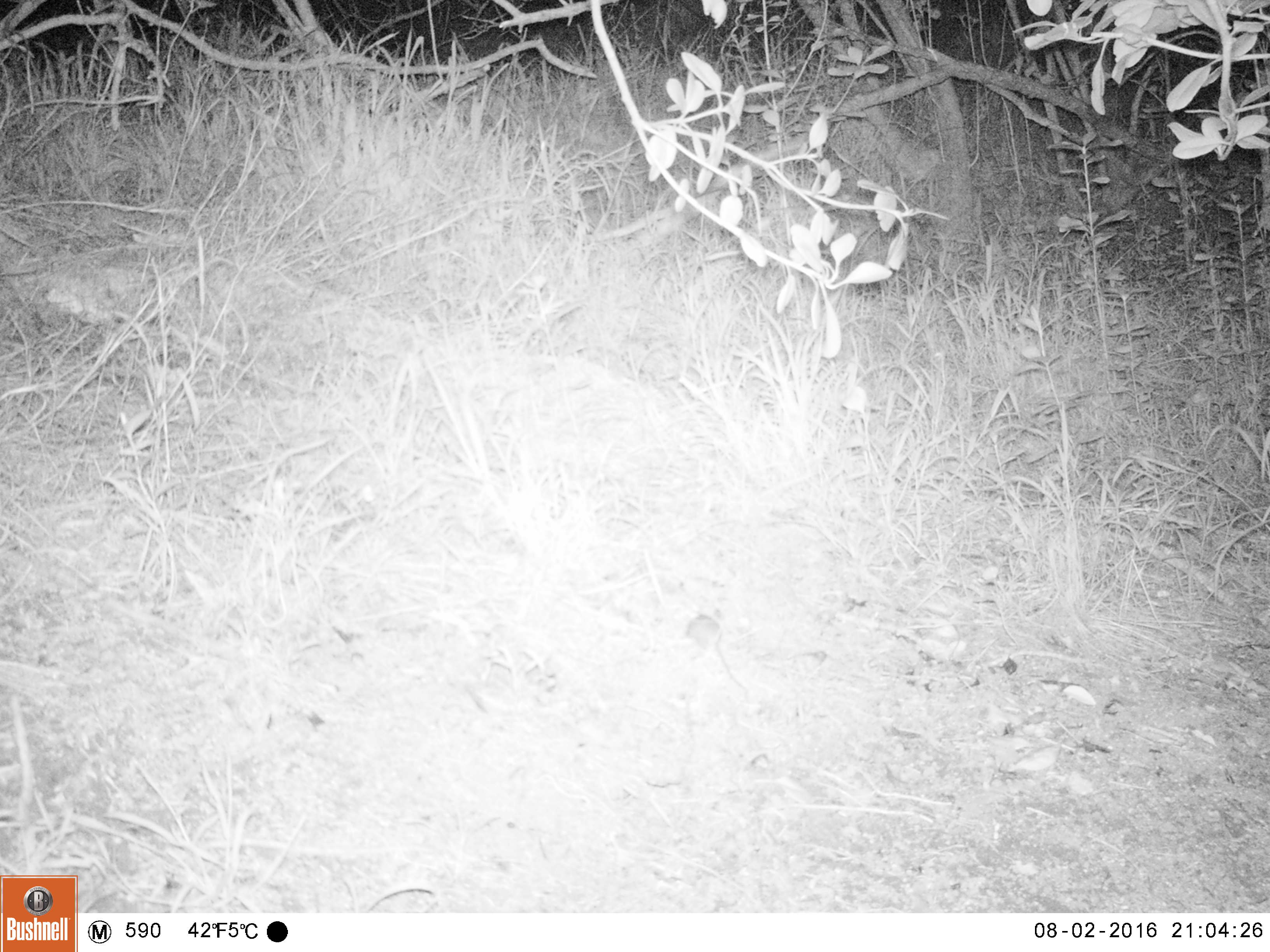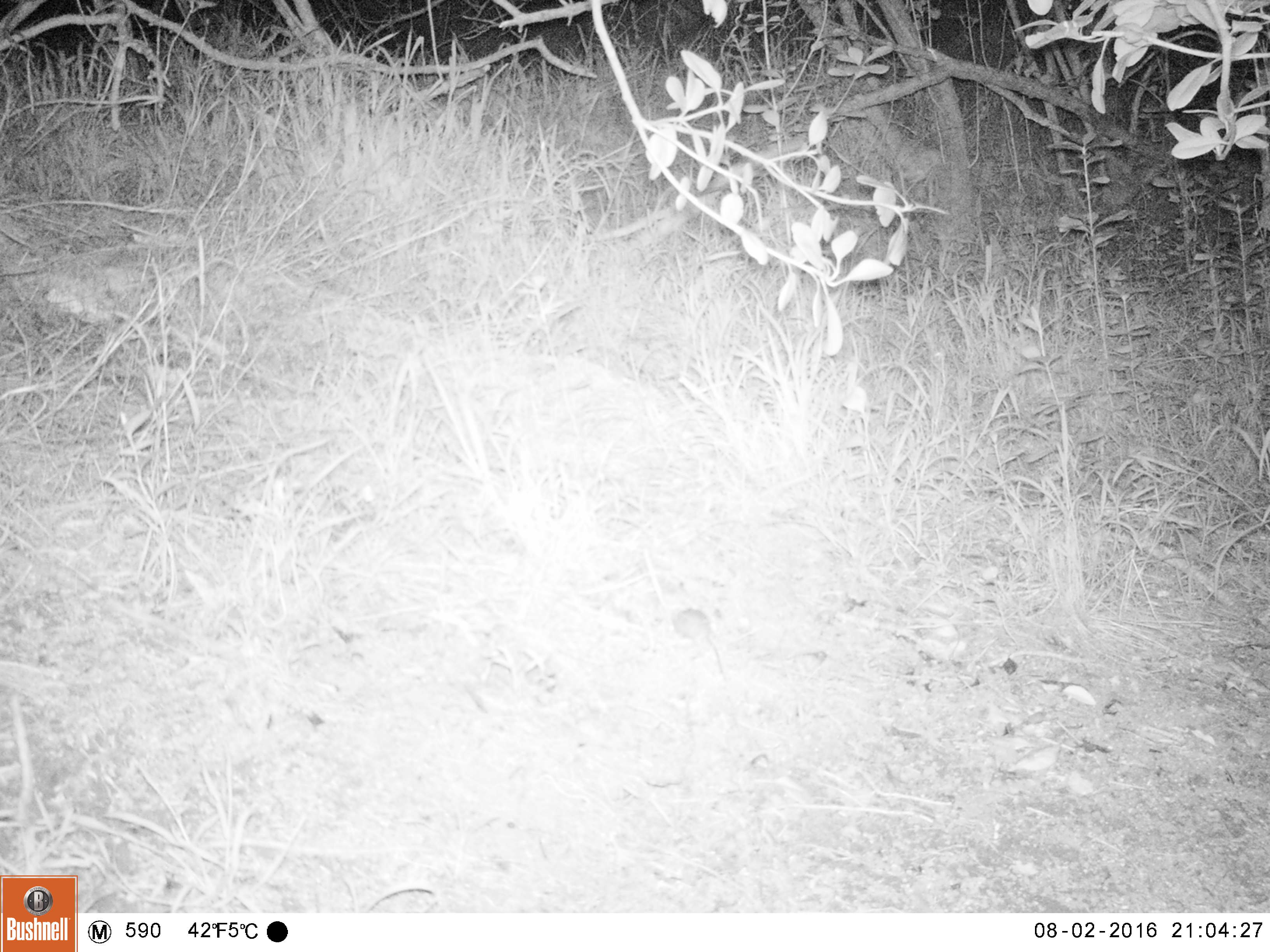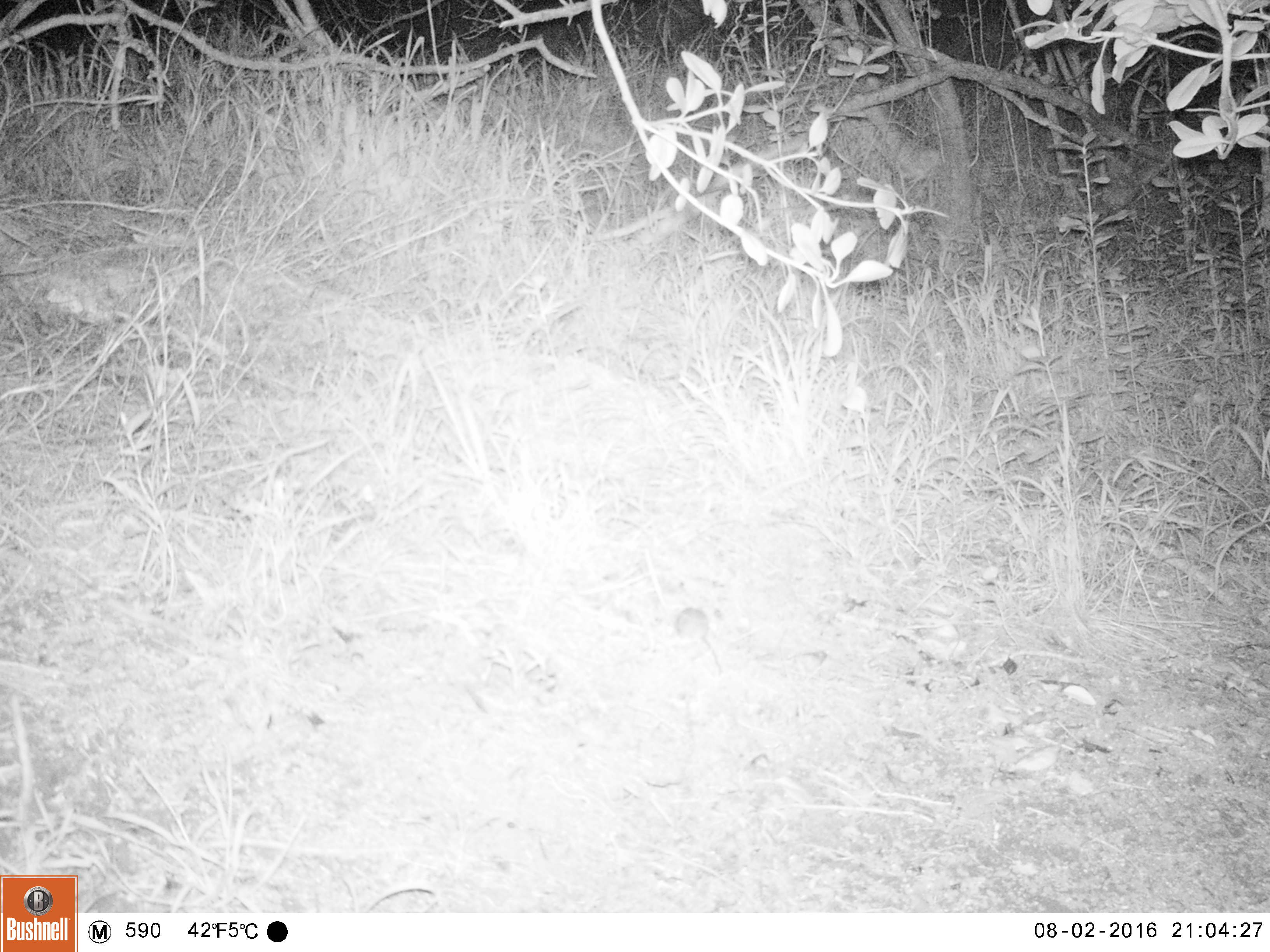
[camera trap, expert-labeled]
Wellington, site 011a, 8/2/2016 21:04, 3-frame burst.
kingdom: Animalia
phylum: Chordata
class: Mammalia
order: Rodentia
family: Muridae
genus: Mus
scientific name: Mus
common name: mouse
Mouse (Mus).